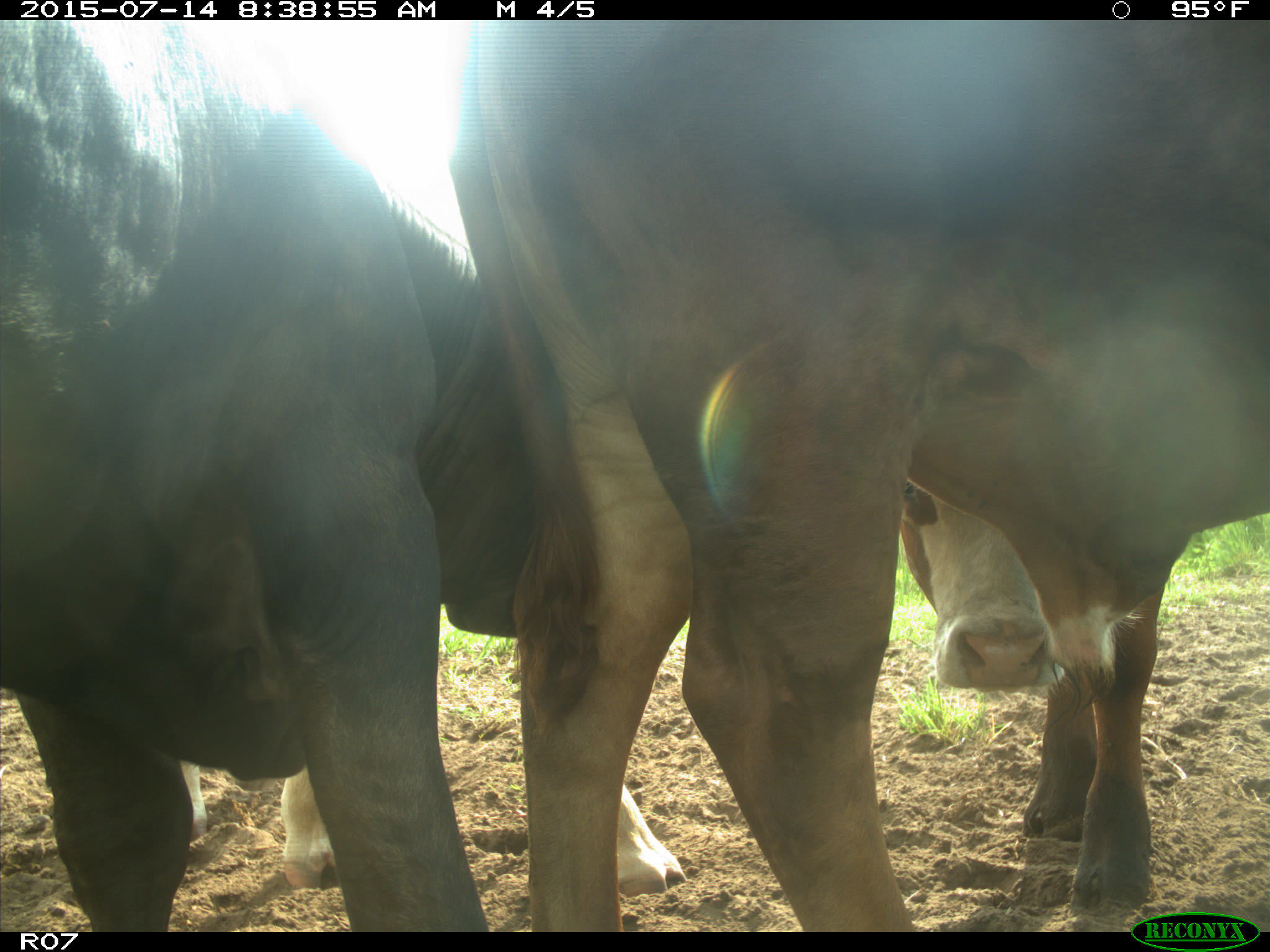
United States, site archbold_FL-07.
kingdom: Animalia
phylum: Chordata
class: Mammalia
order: Artiodactyla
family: Bovidae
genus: Bos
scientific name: Bos taurus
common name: domestic cow